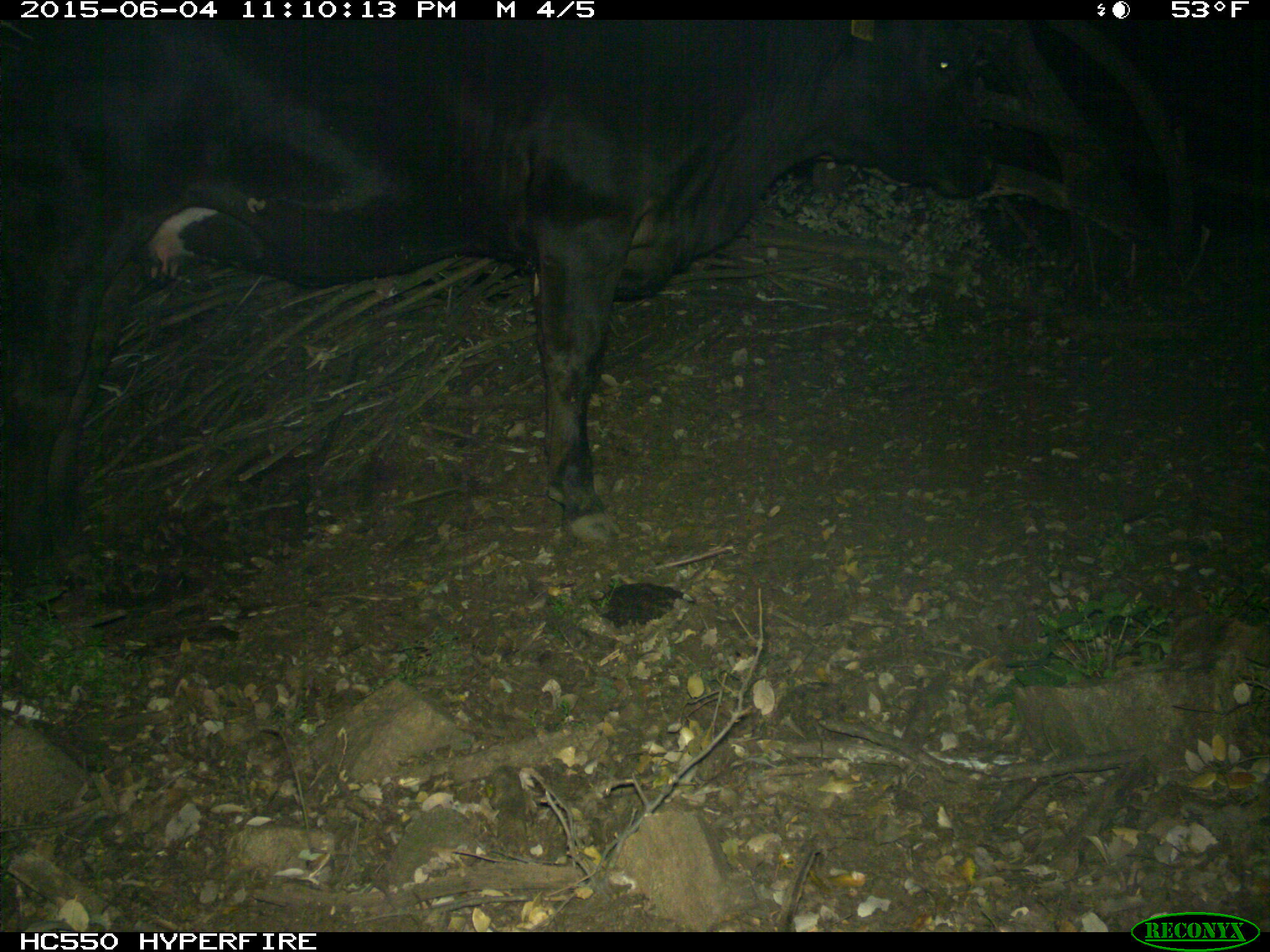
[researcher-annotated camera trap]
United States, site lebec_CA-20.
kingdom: Animalia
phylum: Chordata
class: Mammalia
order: Artiodactyla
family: Bovidae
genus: Bos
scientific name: Bos taurus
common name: domestic cow